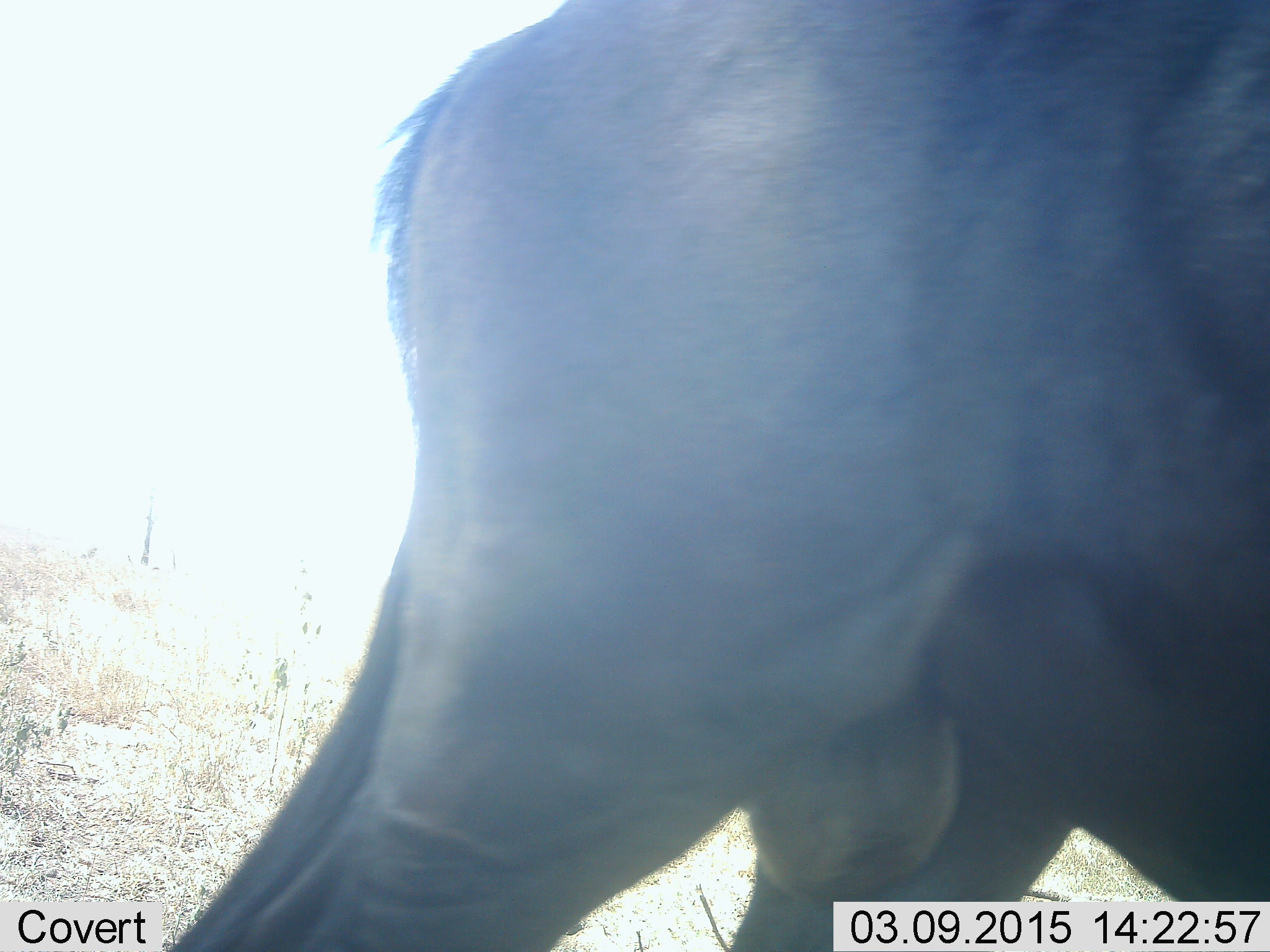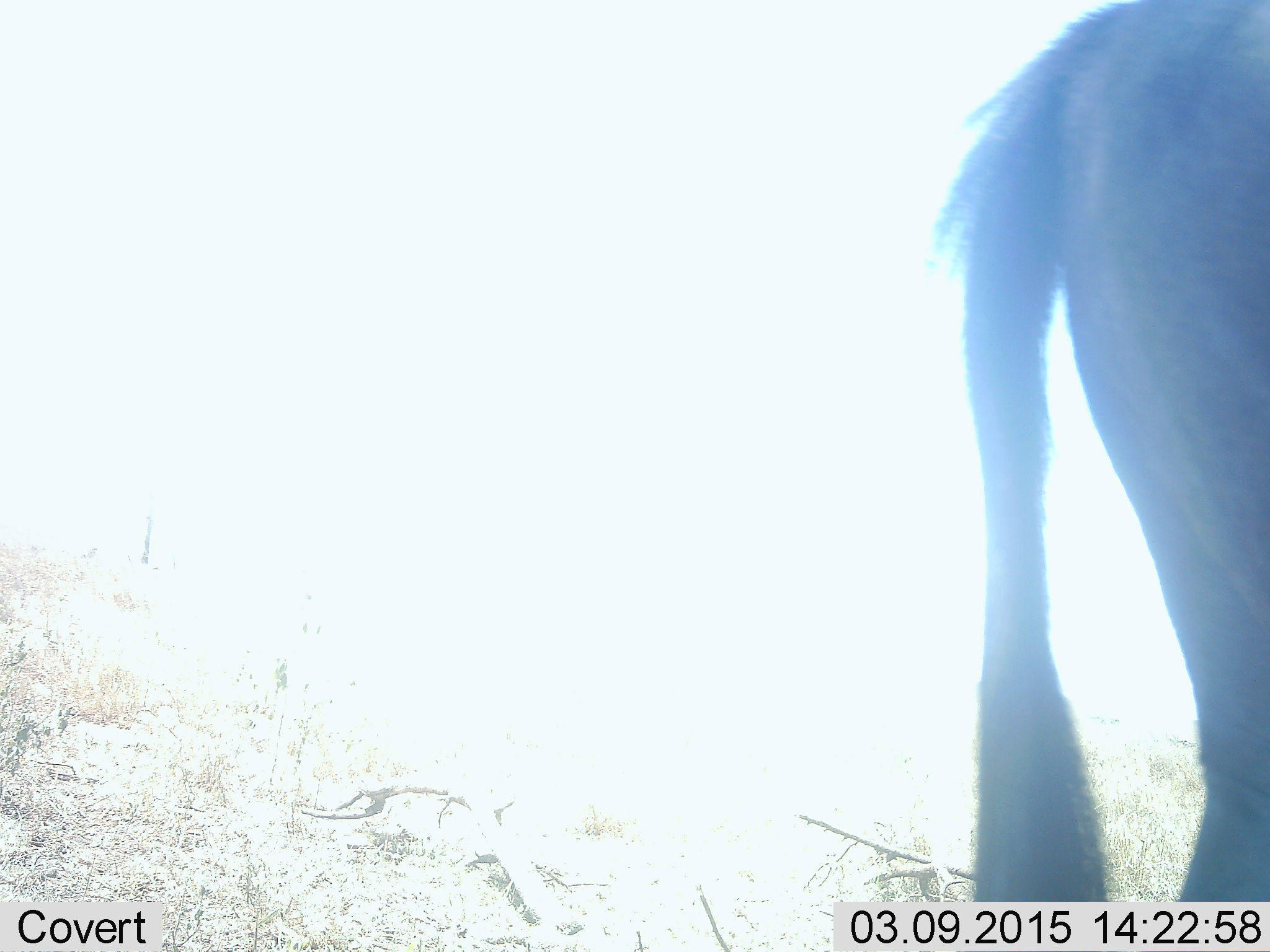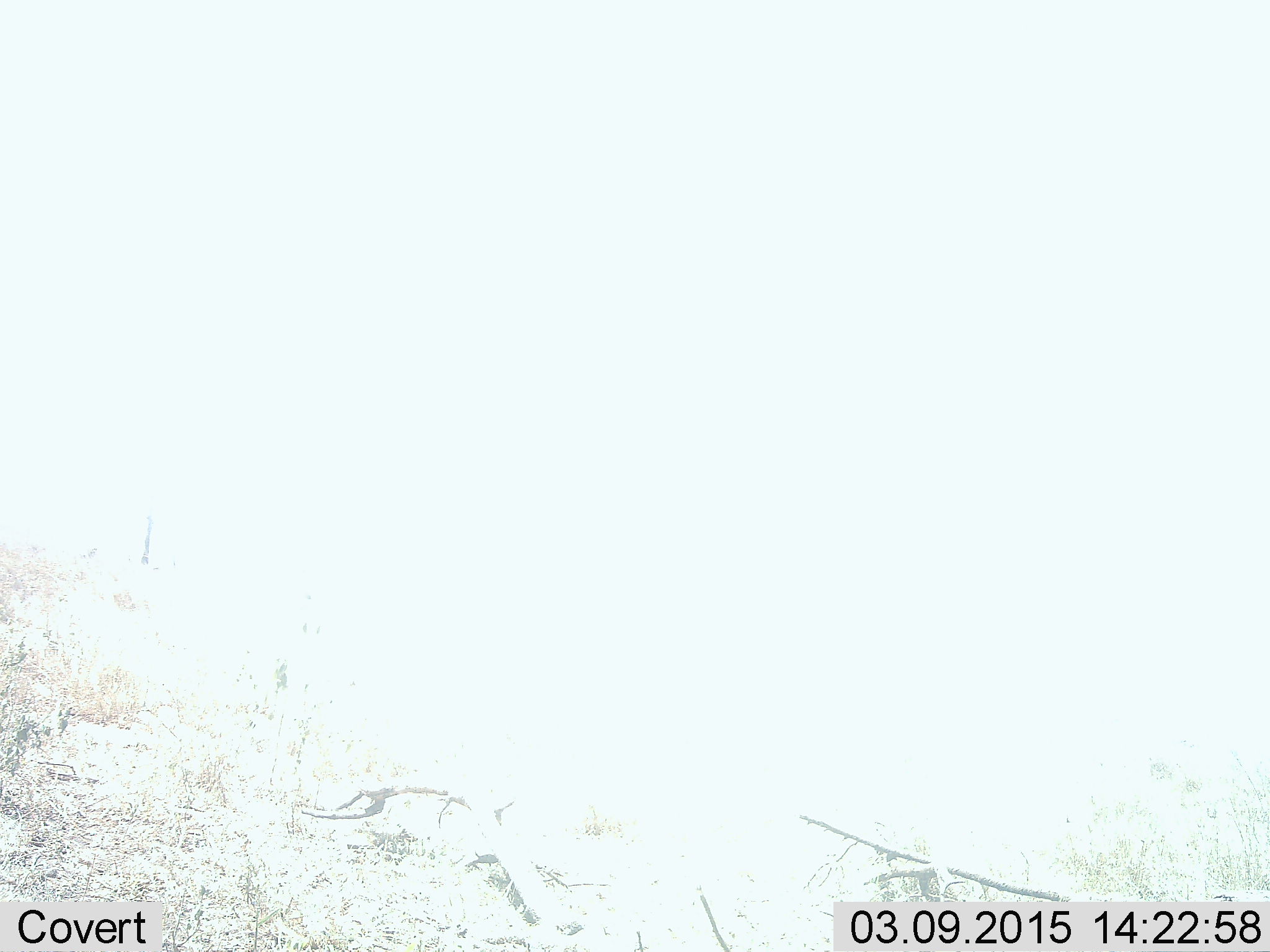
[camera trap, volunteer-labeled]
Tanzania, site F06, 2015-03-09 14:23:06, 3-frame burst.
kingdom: Animalia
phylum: Chordata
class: Mammalia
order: Artiodactyla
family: Bovidae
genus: Connochaetes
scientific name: Connochaetes taurinus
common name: blue wildebeest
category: wildebeest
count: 1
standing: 30%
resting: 0%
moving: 70%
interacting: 0%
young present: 0%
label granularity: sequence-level